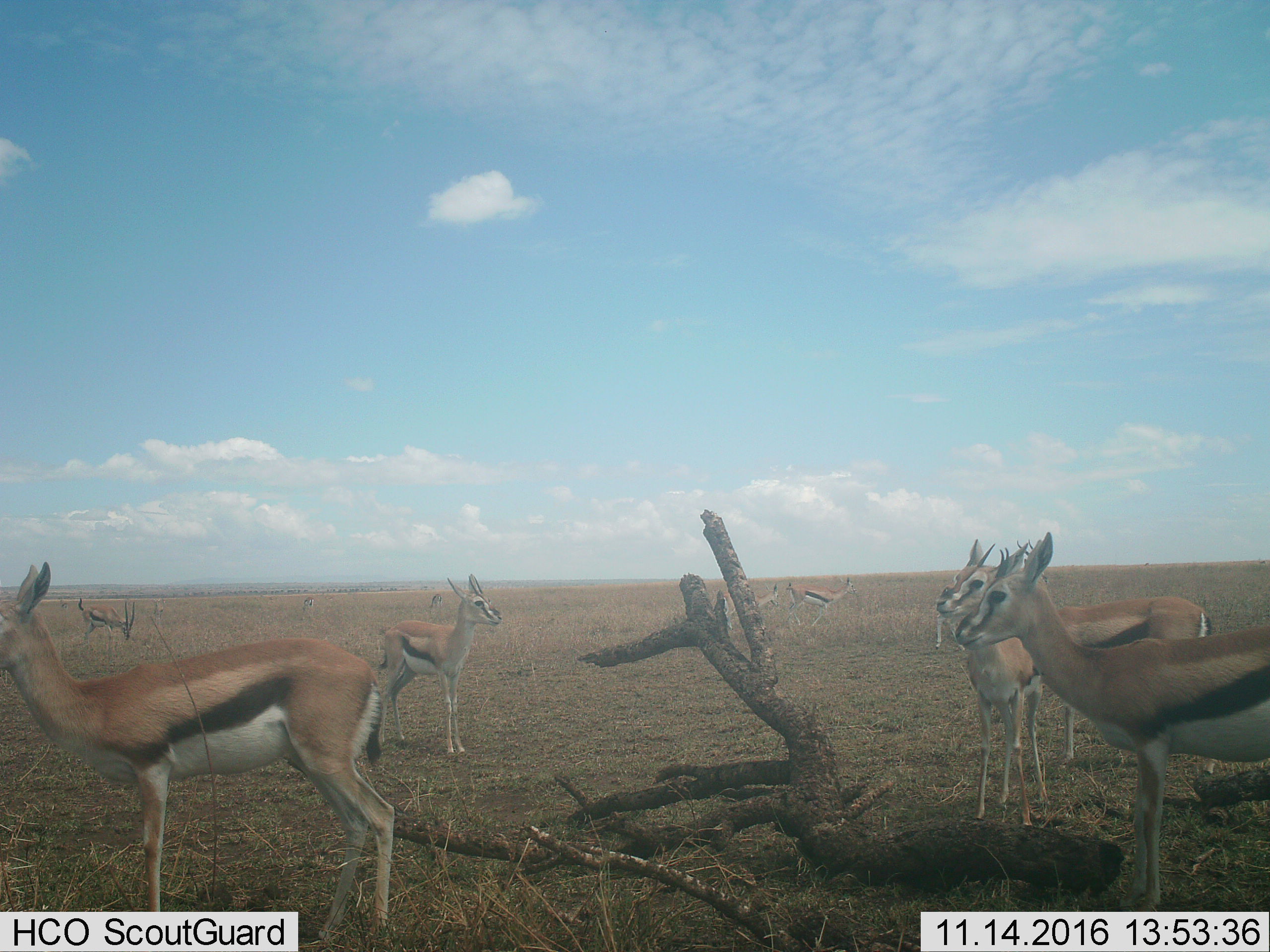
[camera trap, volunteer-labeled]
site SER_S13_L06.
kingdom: Animalia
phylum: Chordata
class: Mammalia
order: Artiodactyla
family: Bovidae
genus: Eudorcas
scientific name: Eudorcas thomsonii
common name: thomson's gazelle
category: gazellethomsons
Gazellethomsons (thomson's gazelle) (Eudorcas thomsonii), count 10. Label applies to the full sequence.